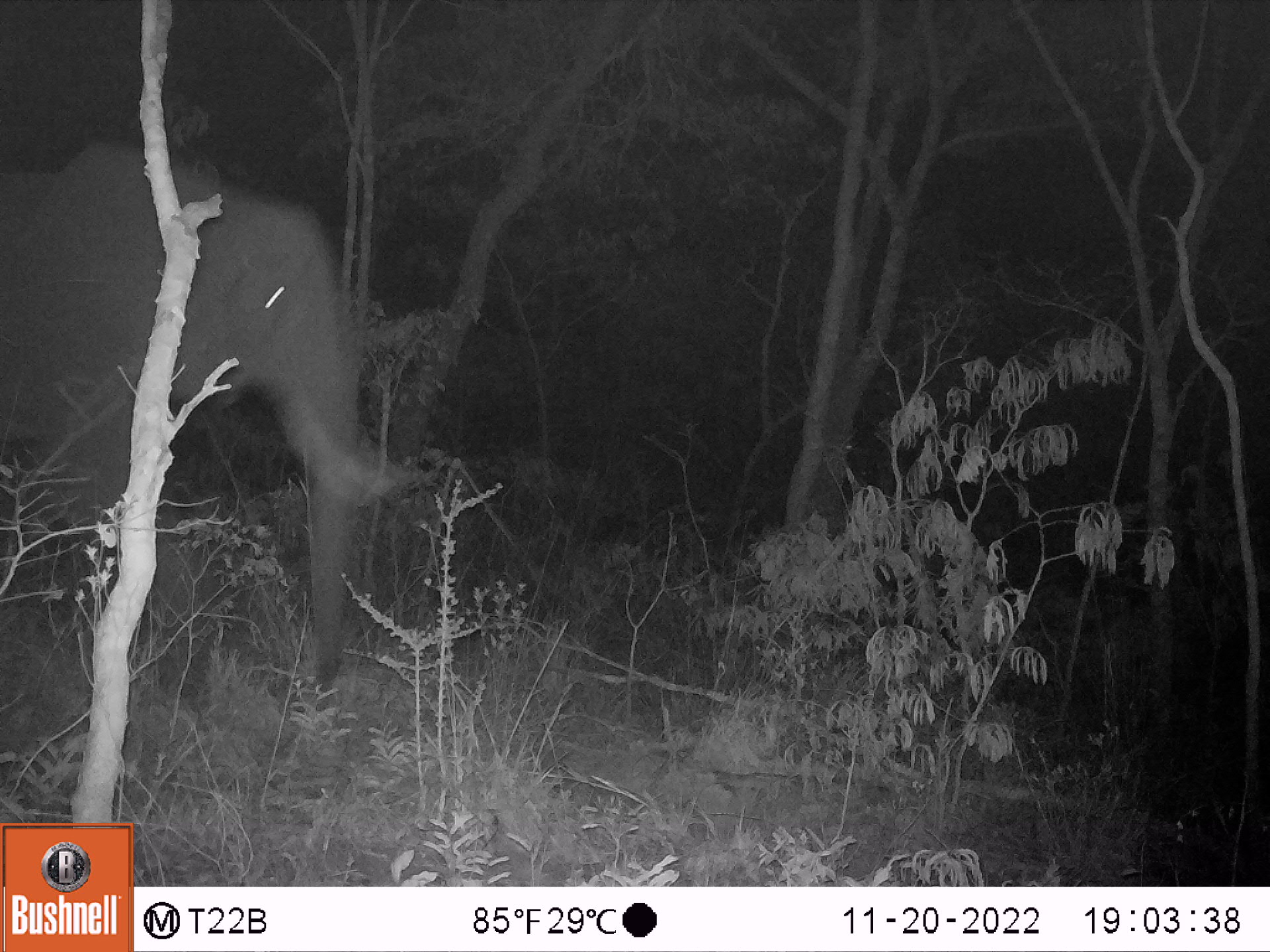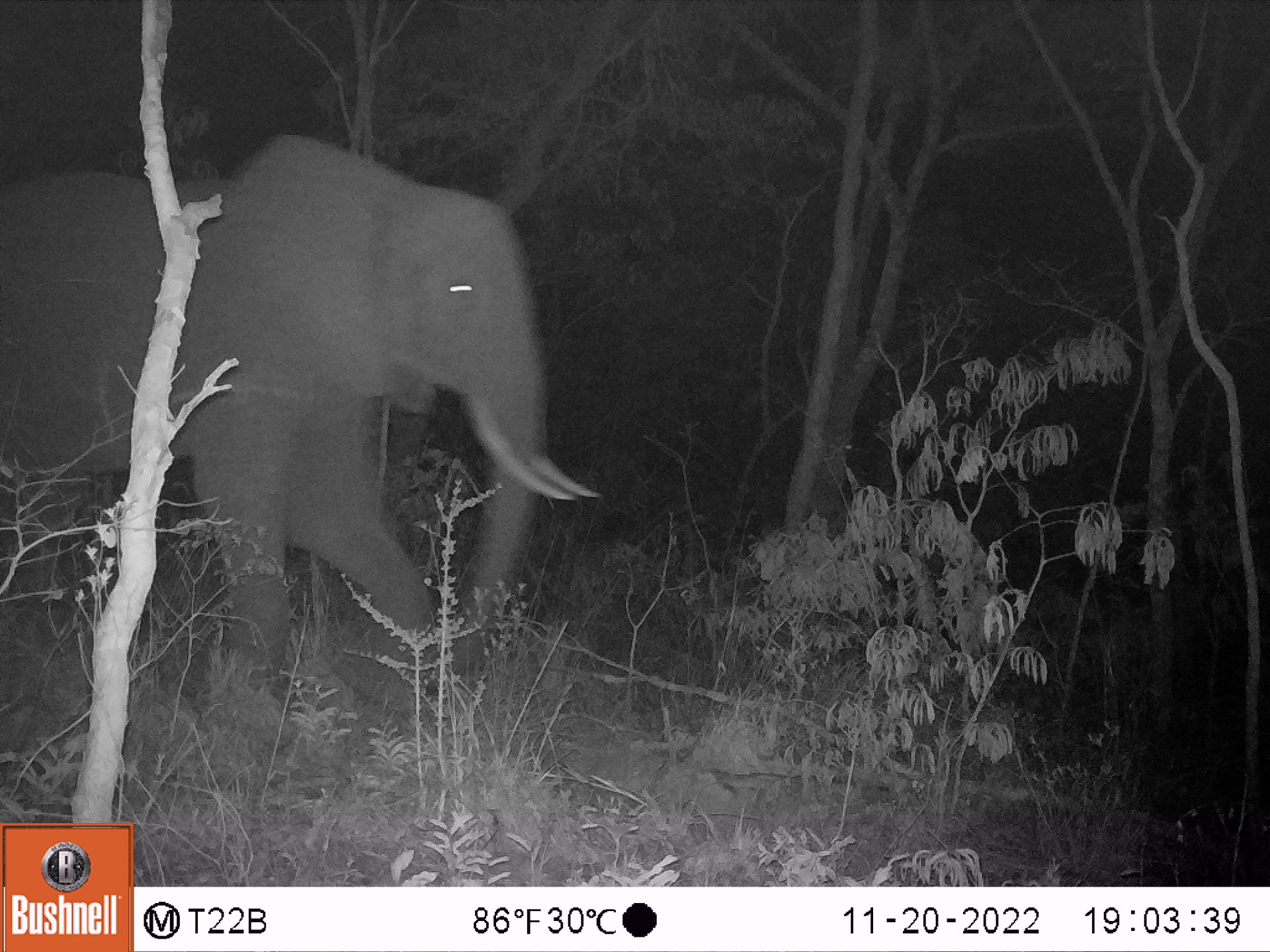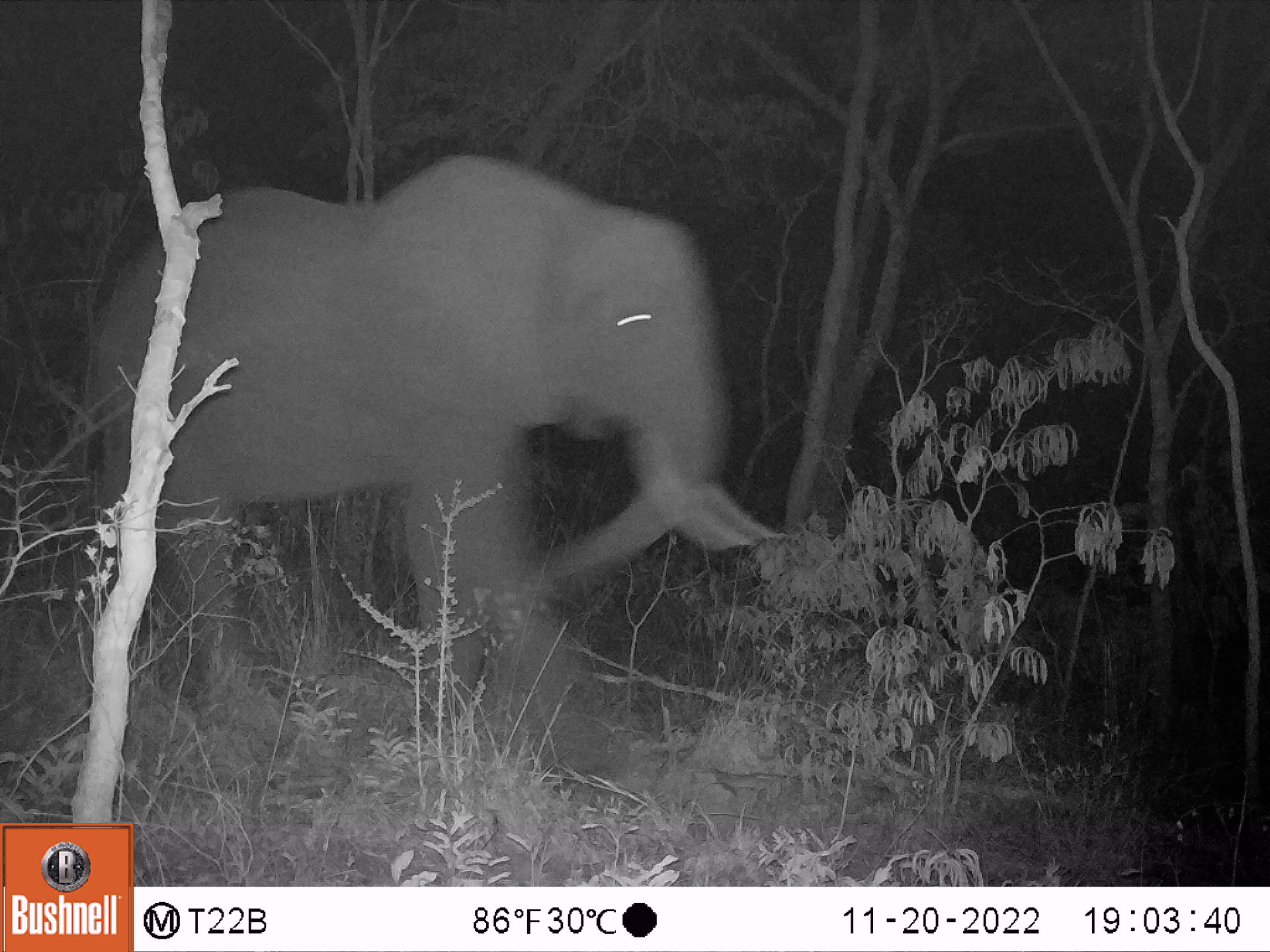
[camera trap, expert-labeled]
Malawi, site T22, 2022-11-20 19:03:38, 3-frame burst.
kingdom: Animalia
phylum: Chordata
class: Mammalia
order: Proboscidea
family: Elephantidae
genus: Loxodonta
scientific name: Loxodonta africana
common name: african savanna elephant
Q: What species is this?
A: African savanna elephant (Loxodonta africana).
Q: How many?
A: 1.